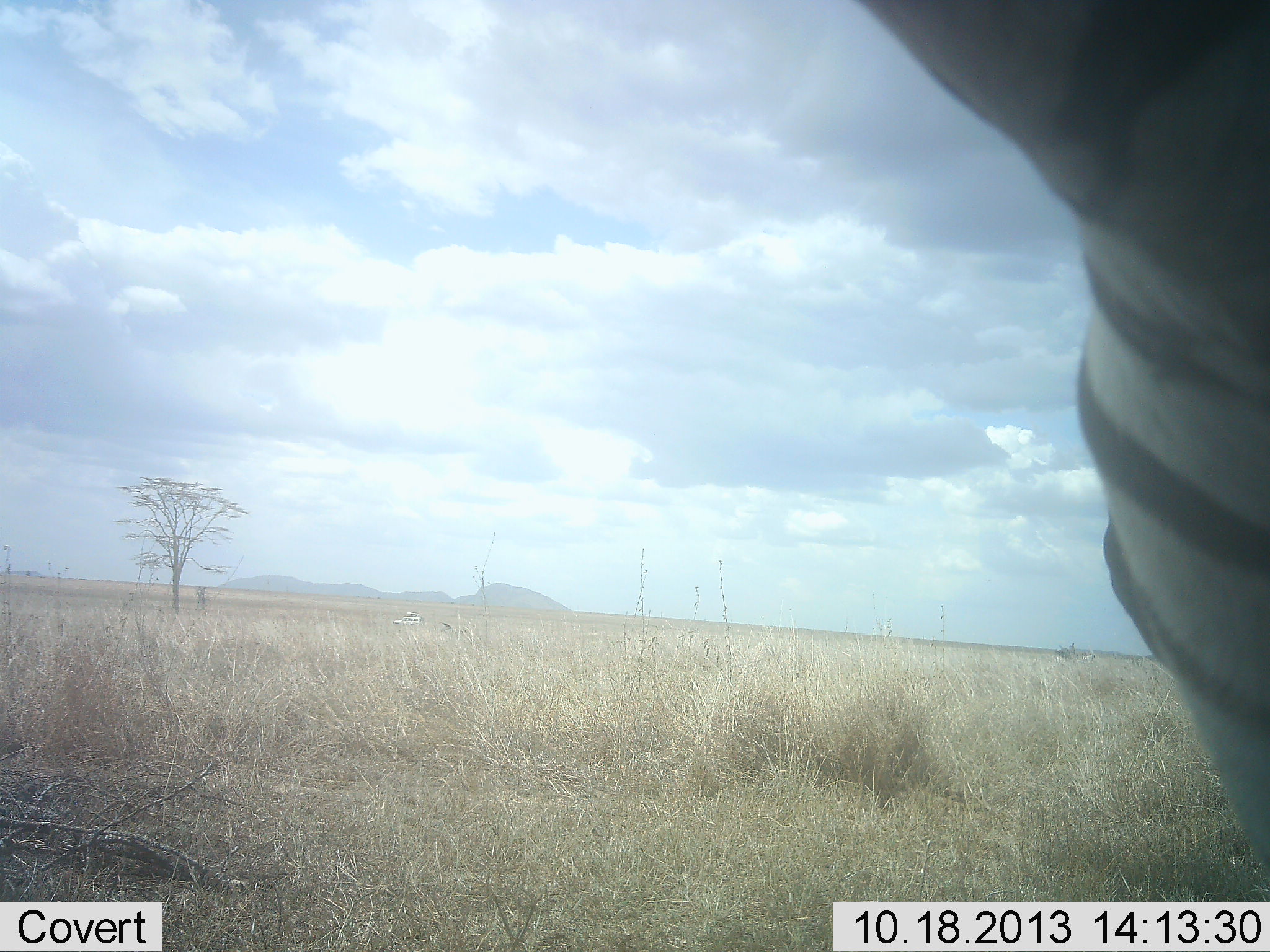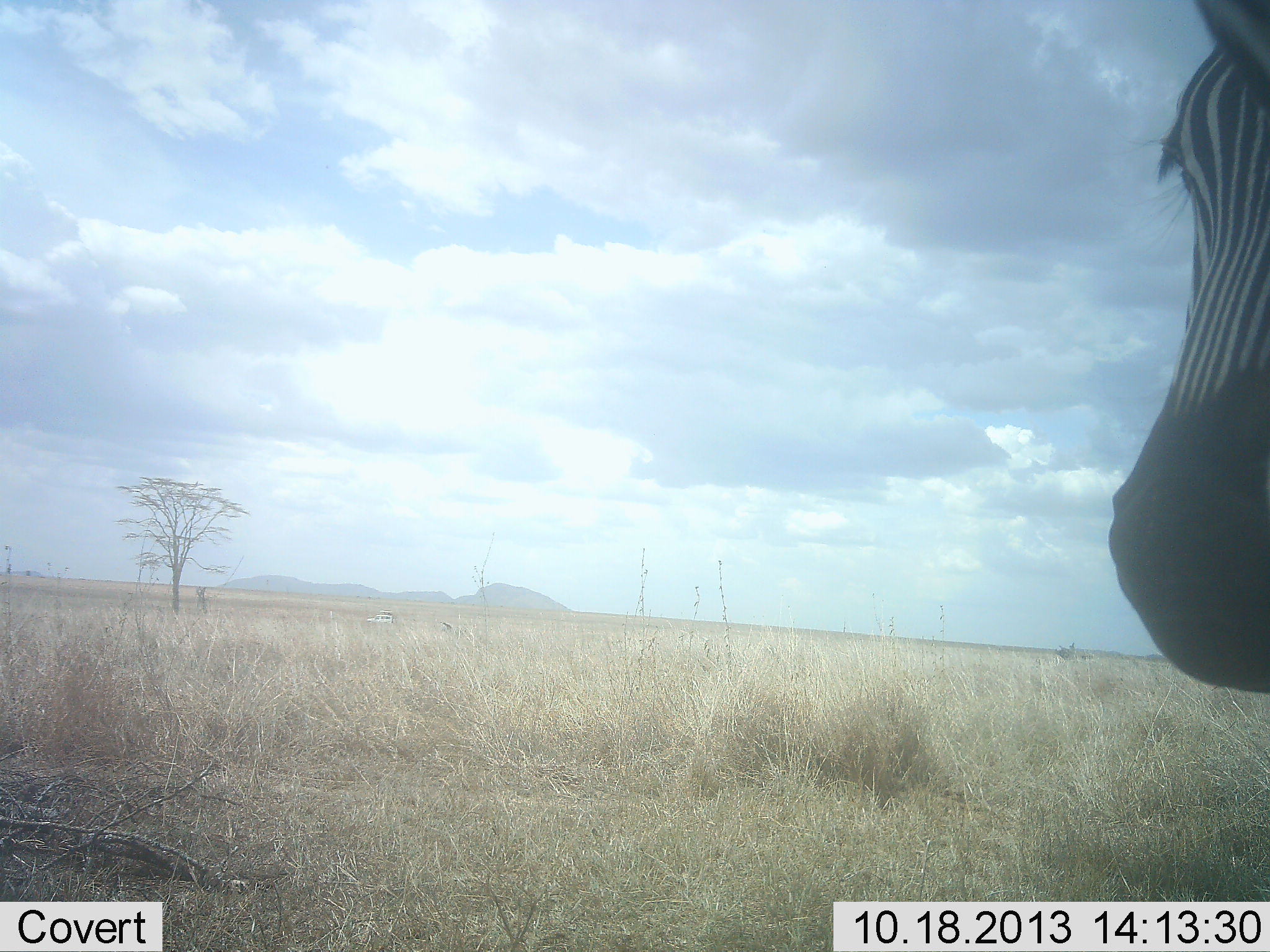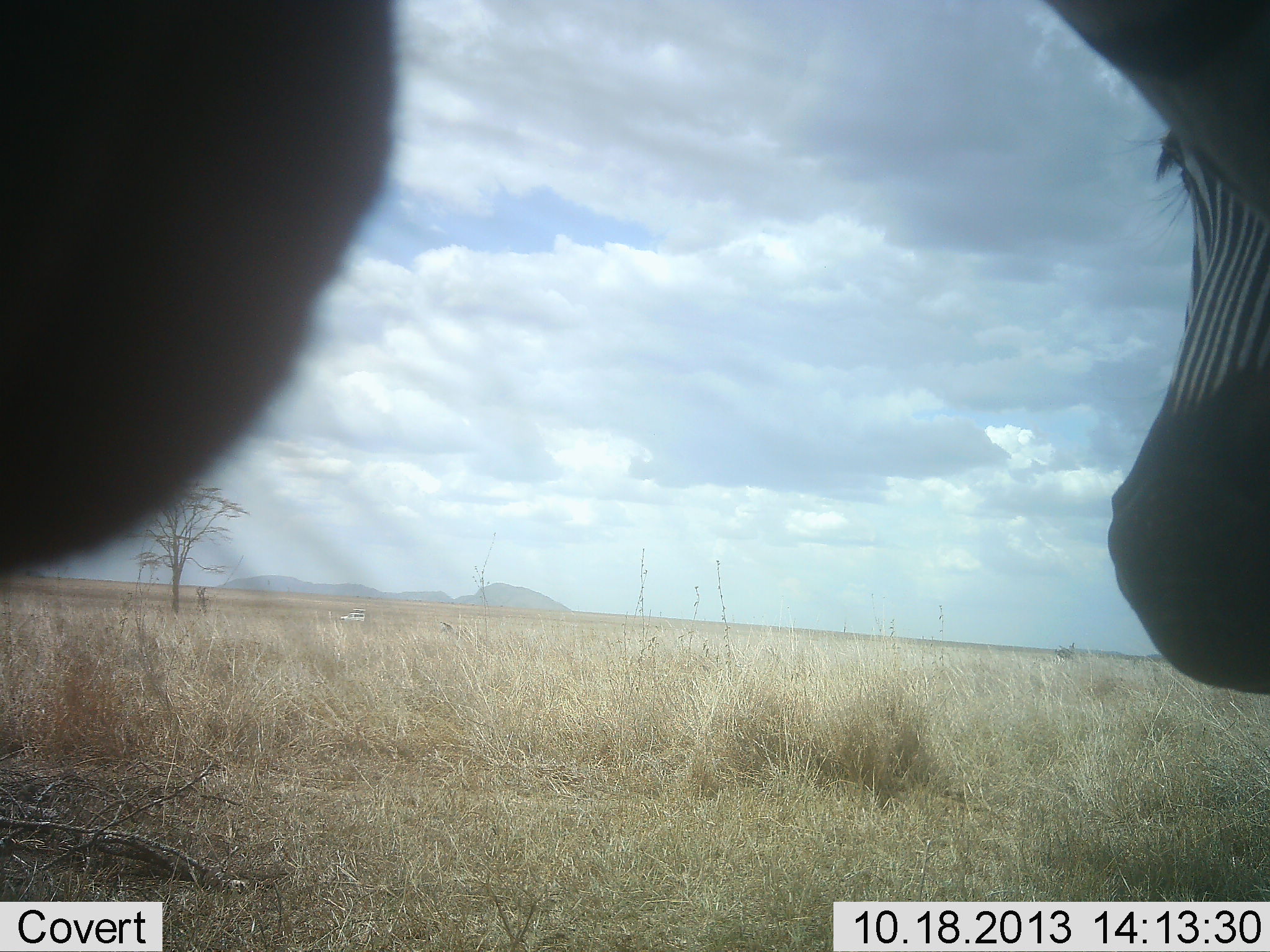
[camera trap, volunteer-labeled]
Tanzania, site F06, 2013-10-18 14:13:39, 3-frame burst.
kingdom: Animalia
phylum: Chordata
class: Mammalia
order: Perissodactyla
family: Equidae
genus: Equus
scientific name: Equus quagga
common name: plains zebra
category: zebra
Zebra (plains zebra) (Equus quagga), count 2. Behavior (volunteer vote fractions): standing 83%, resting 0%, moving 21%, interacting 8%. Young present (vote fraction): 0%. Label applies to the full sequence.